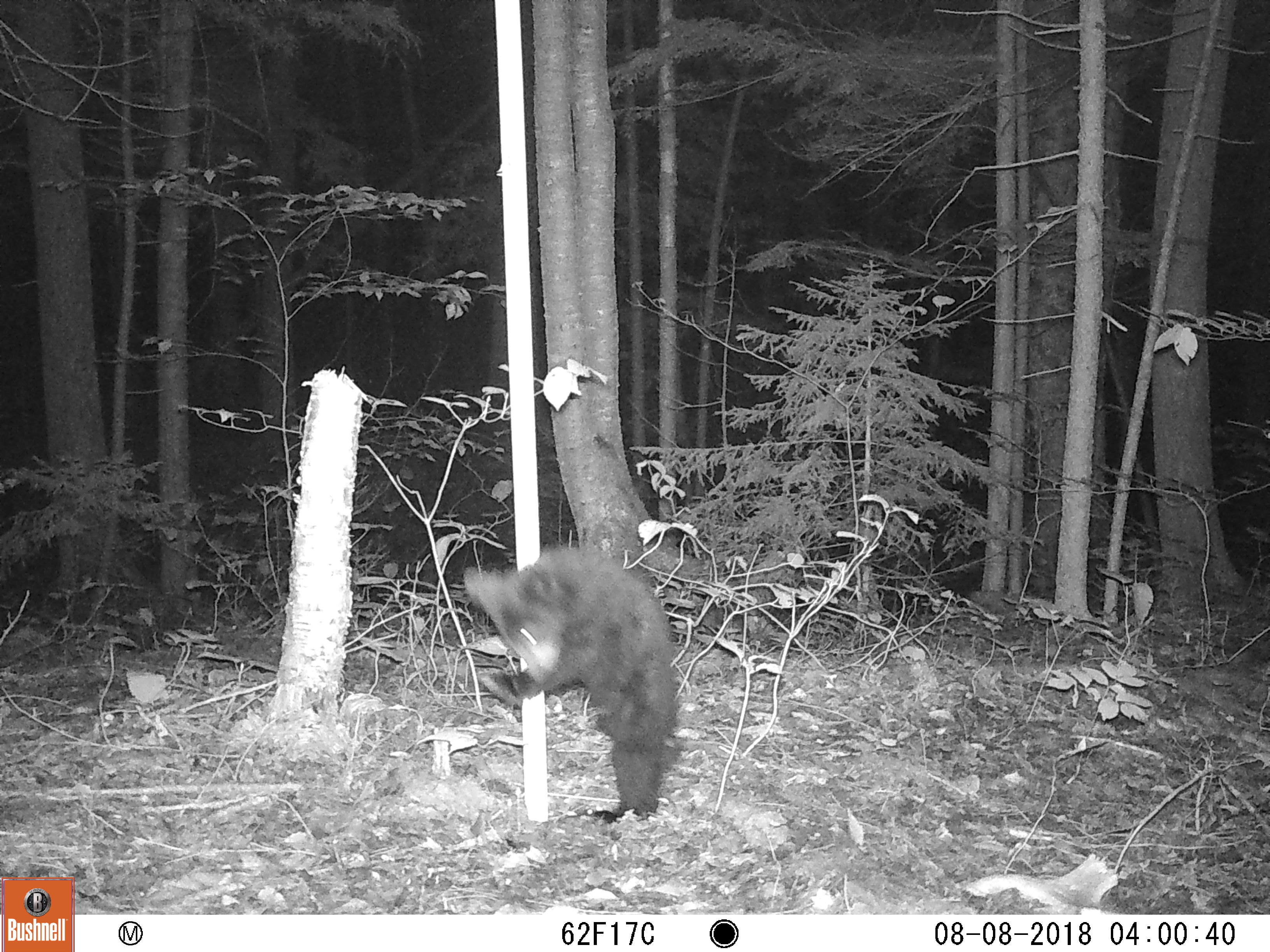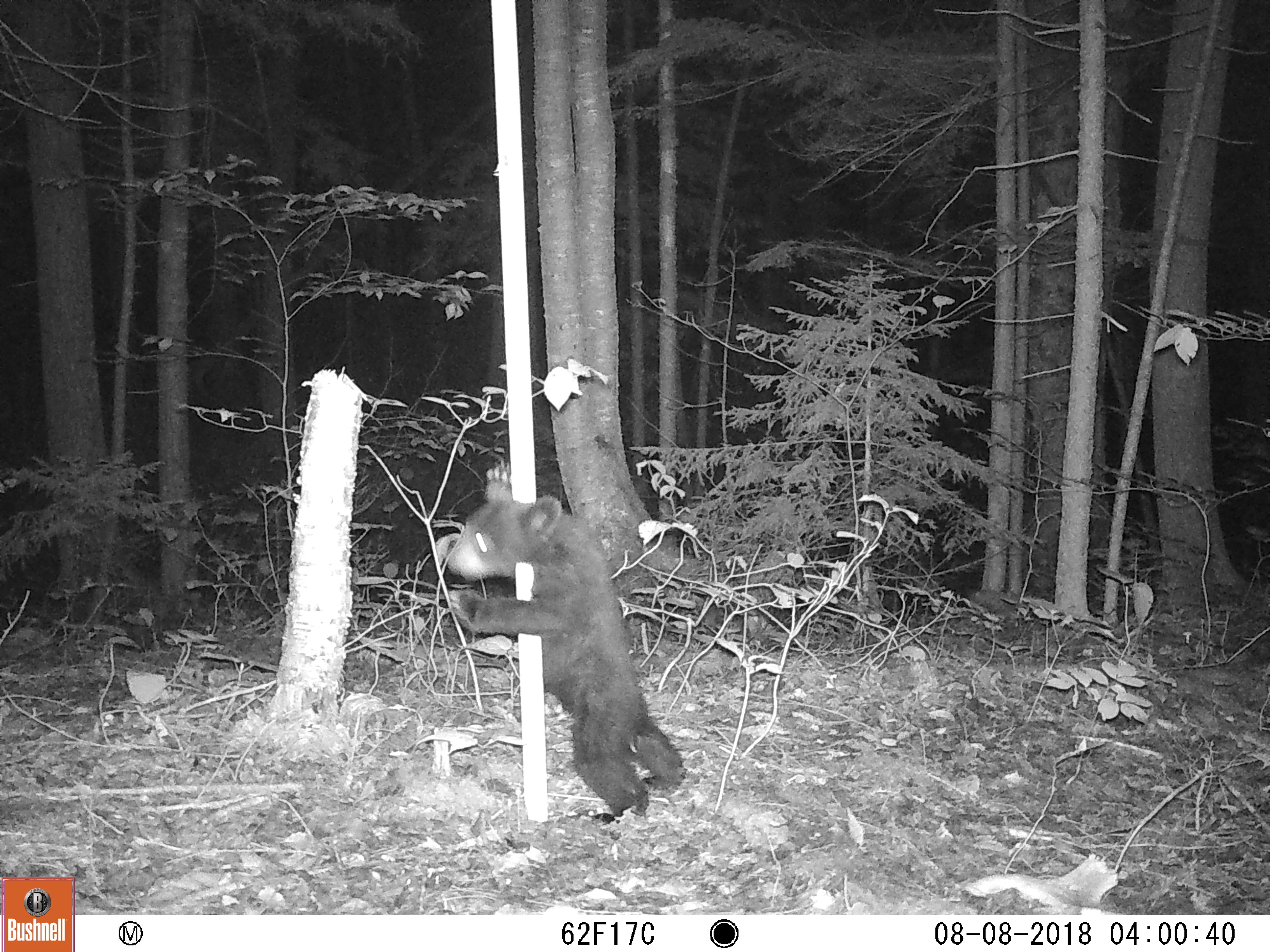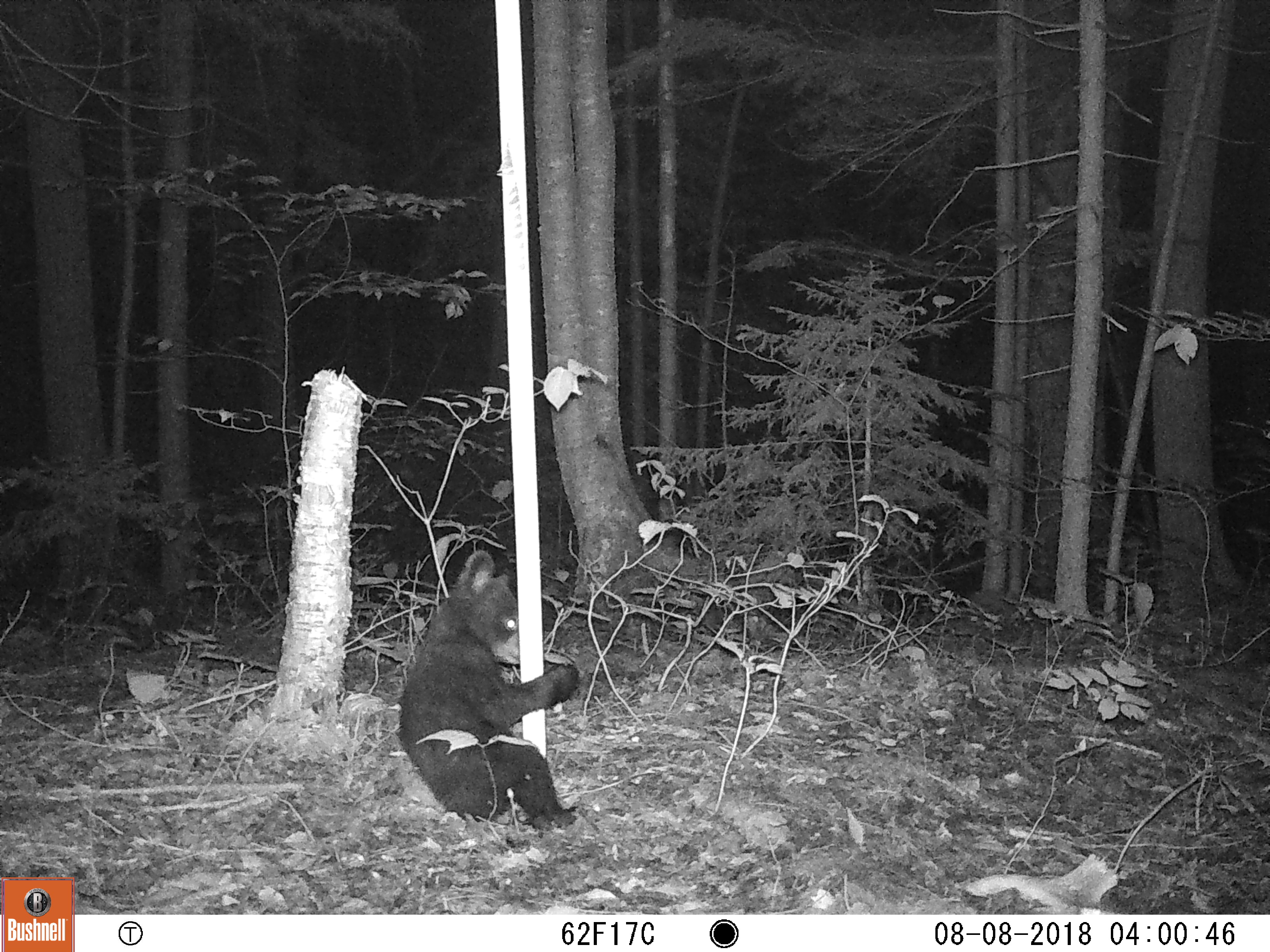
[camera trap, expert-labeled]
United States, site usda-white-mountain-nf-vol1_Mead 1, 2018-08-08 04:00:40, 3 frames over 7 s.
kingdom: Animalia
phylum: Chordata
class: Mammalia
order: Carnivora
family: Ursidae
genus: Ursus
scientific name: Ursus americanus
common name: black bear